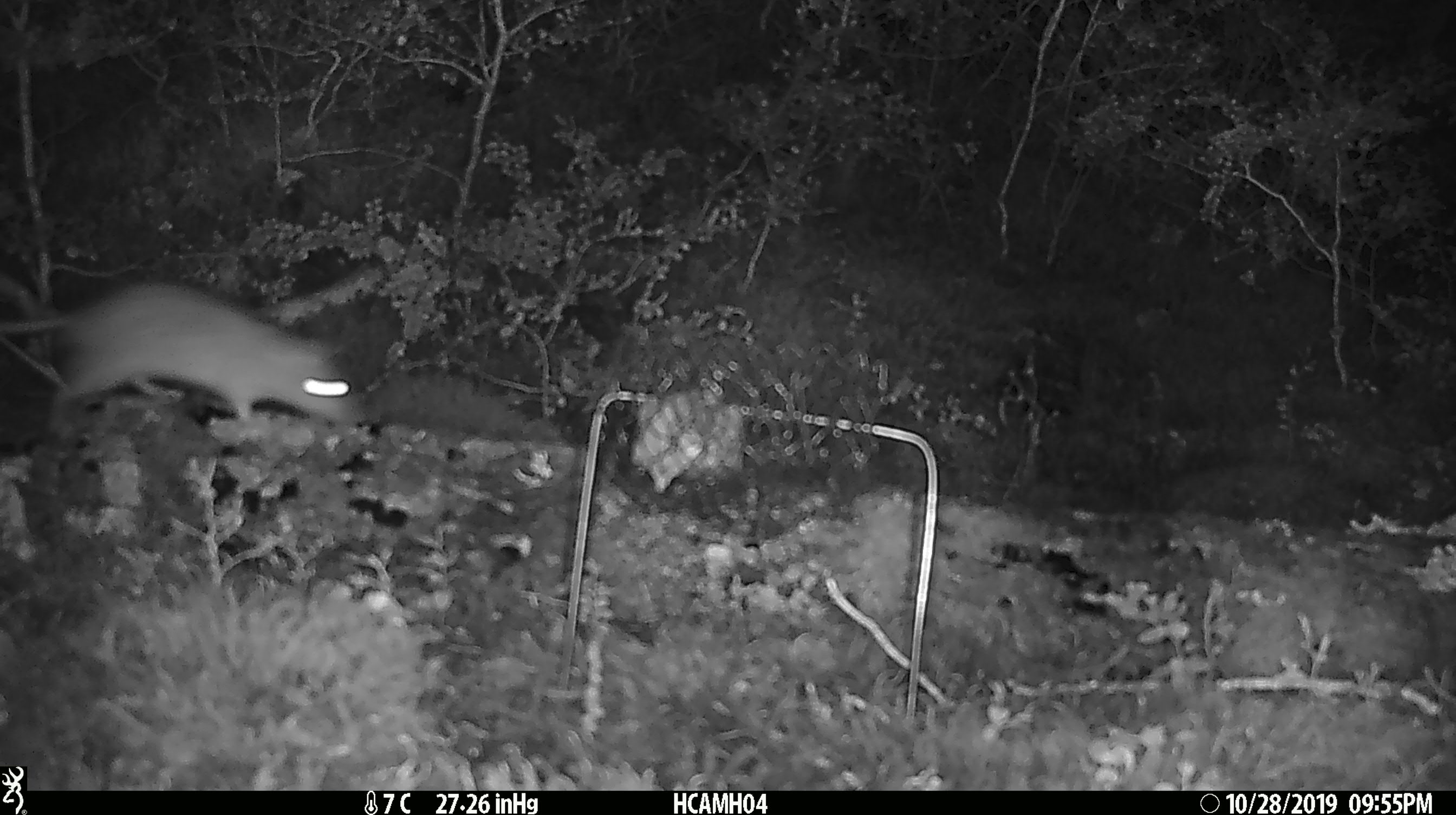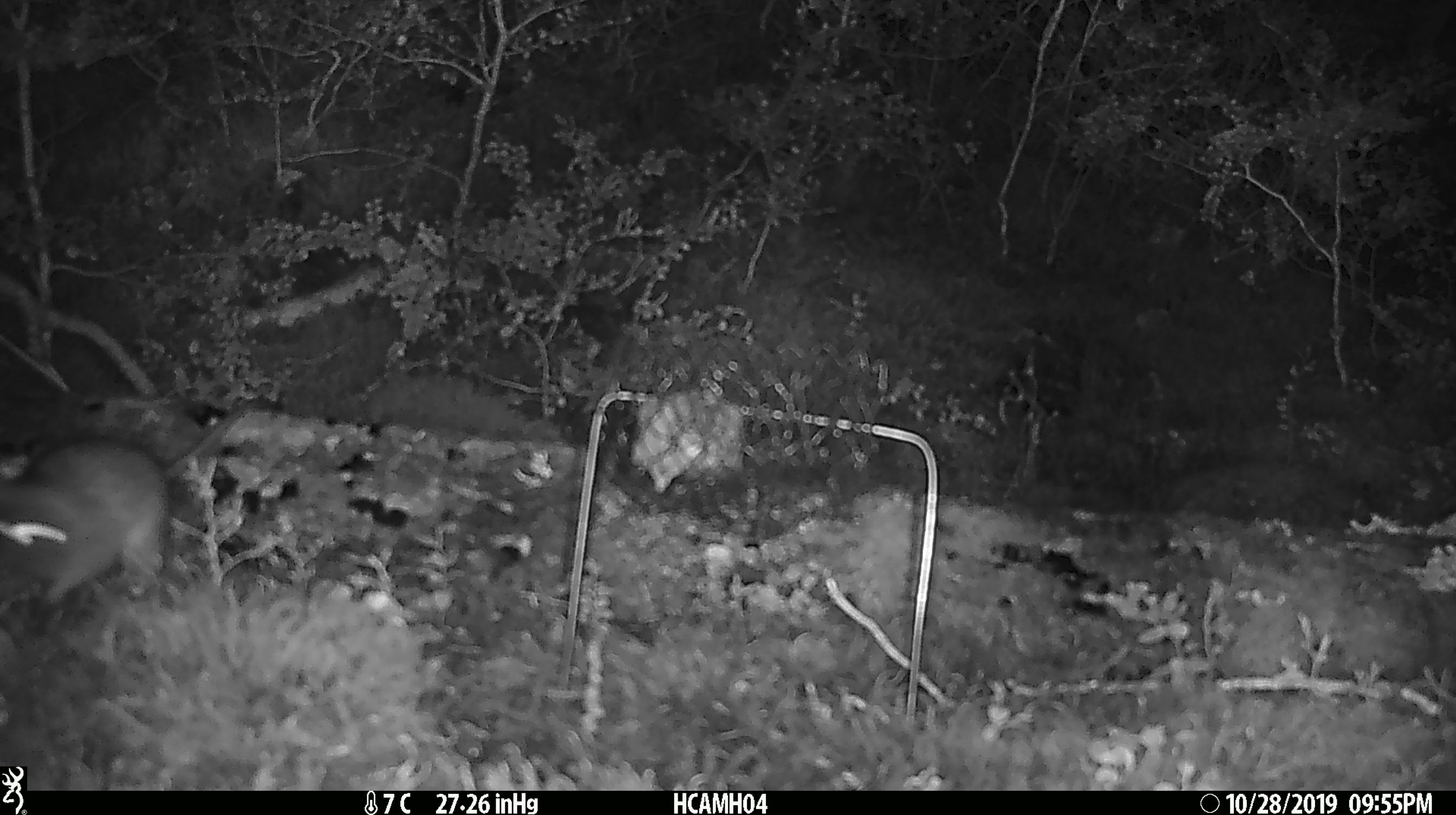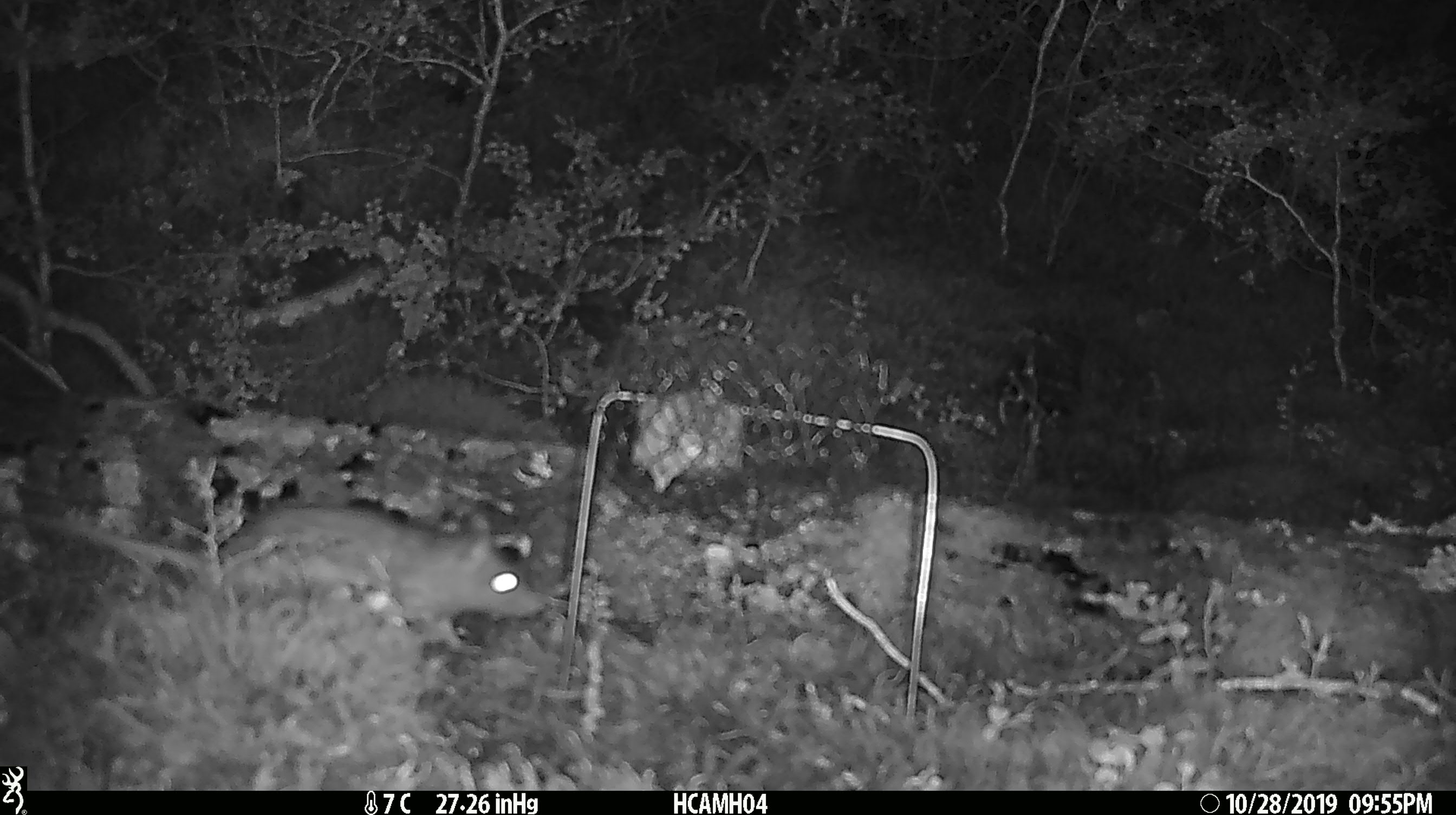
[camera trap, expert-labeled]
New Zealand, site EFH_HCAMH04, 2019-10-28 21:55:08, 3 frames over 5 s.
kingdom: Animalia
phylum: Chordata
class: Mammalia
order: Rodentia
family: Muridae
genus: Rattus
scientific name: Rattus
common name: rat